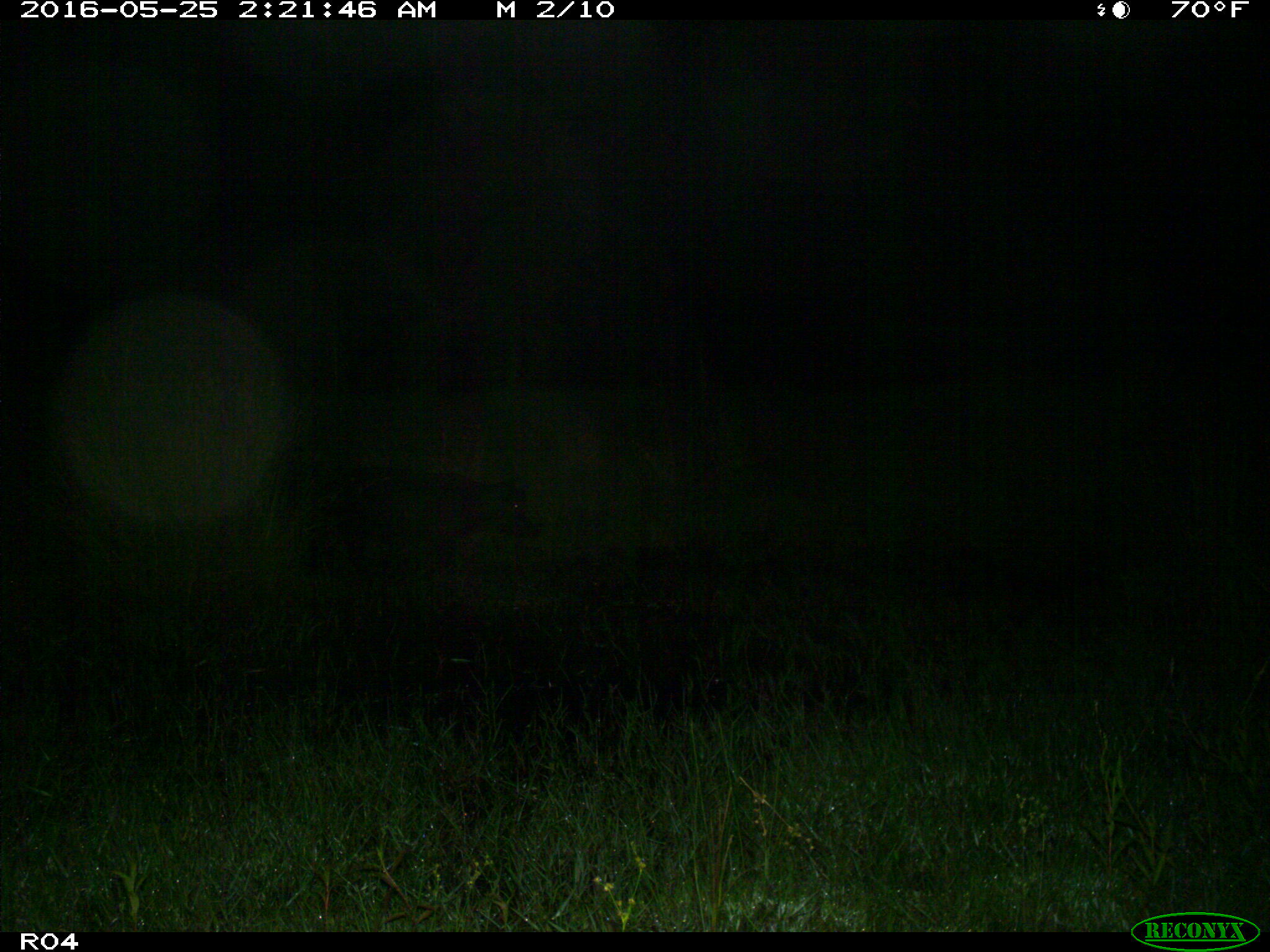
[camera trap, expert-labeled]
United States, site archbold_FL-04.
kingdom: Animalia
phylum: Chordata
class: Mammalia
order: Artiodactyla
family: Suidae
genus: Sus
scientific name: Sus scrofa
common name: wild boar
Sus scrofa (wild boar).